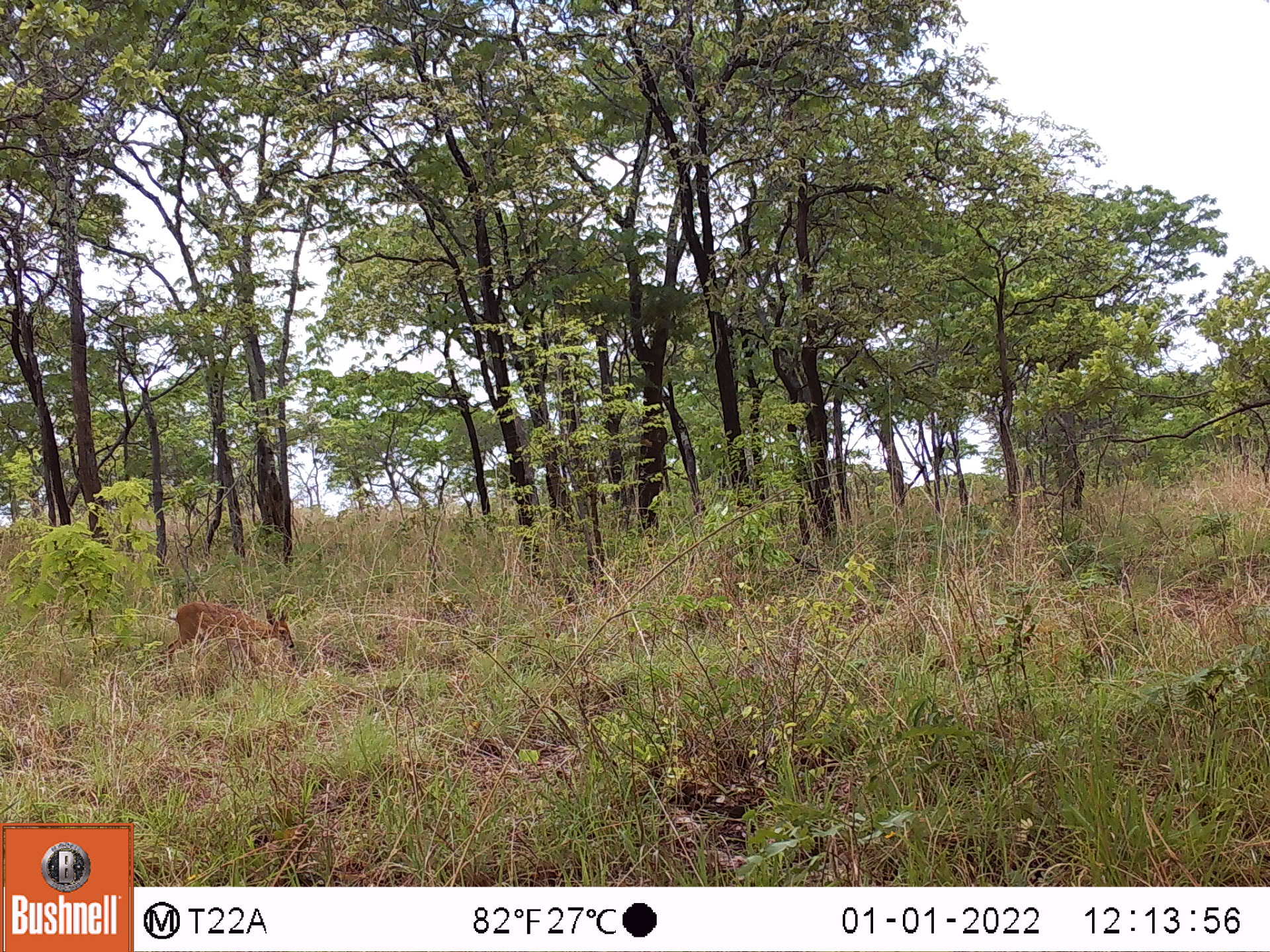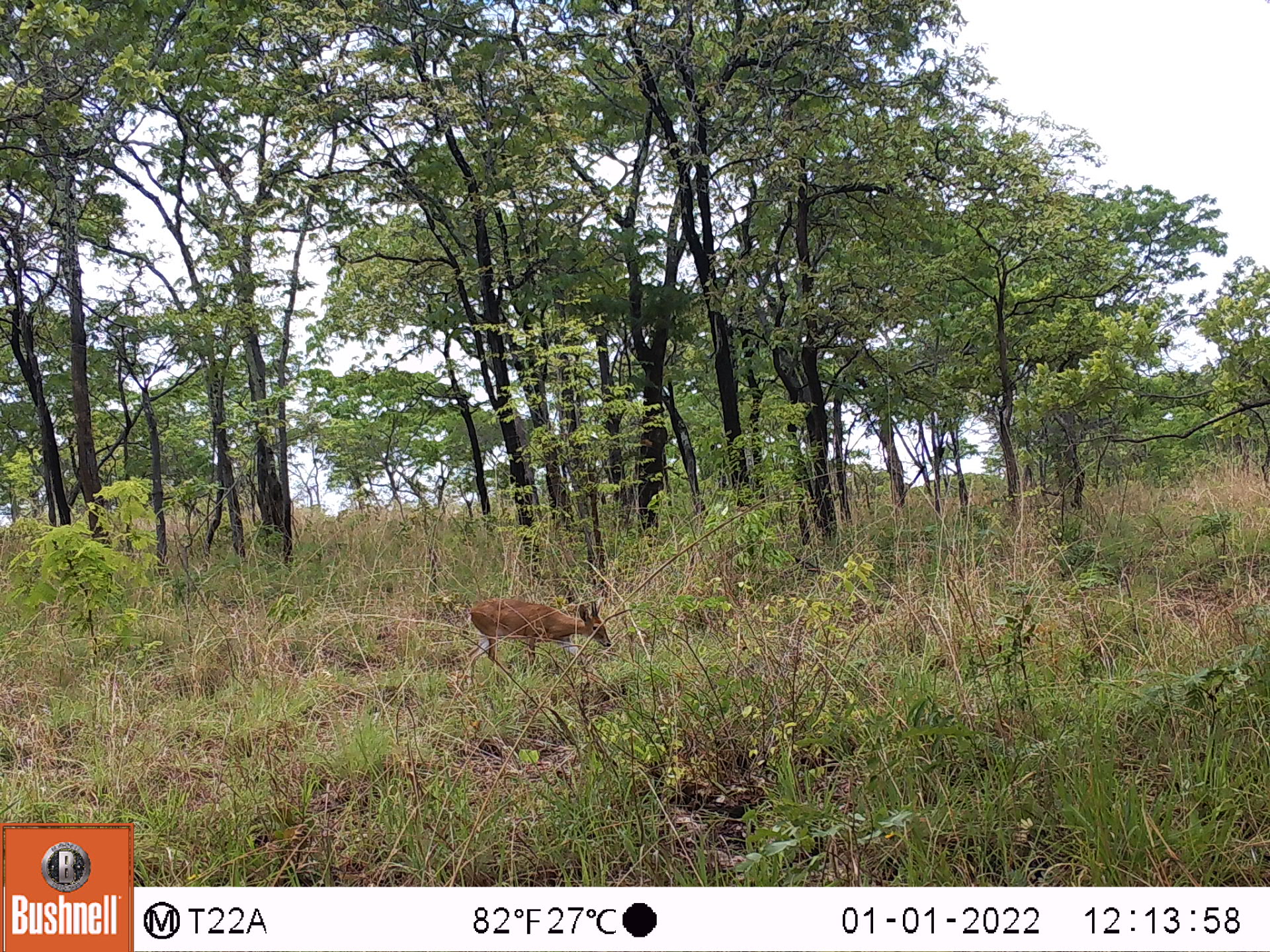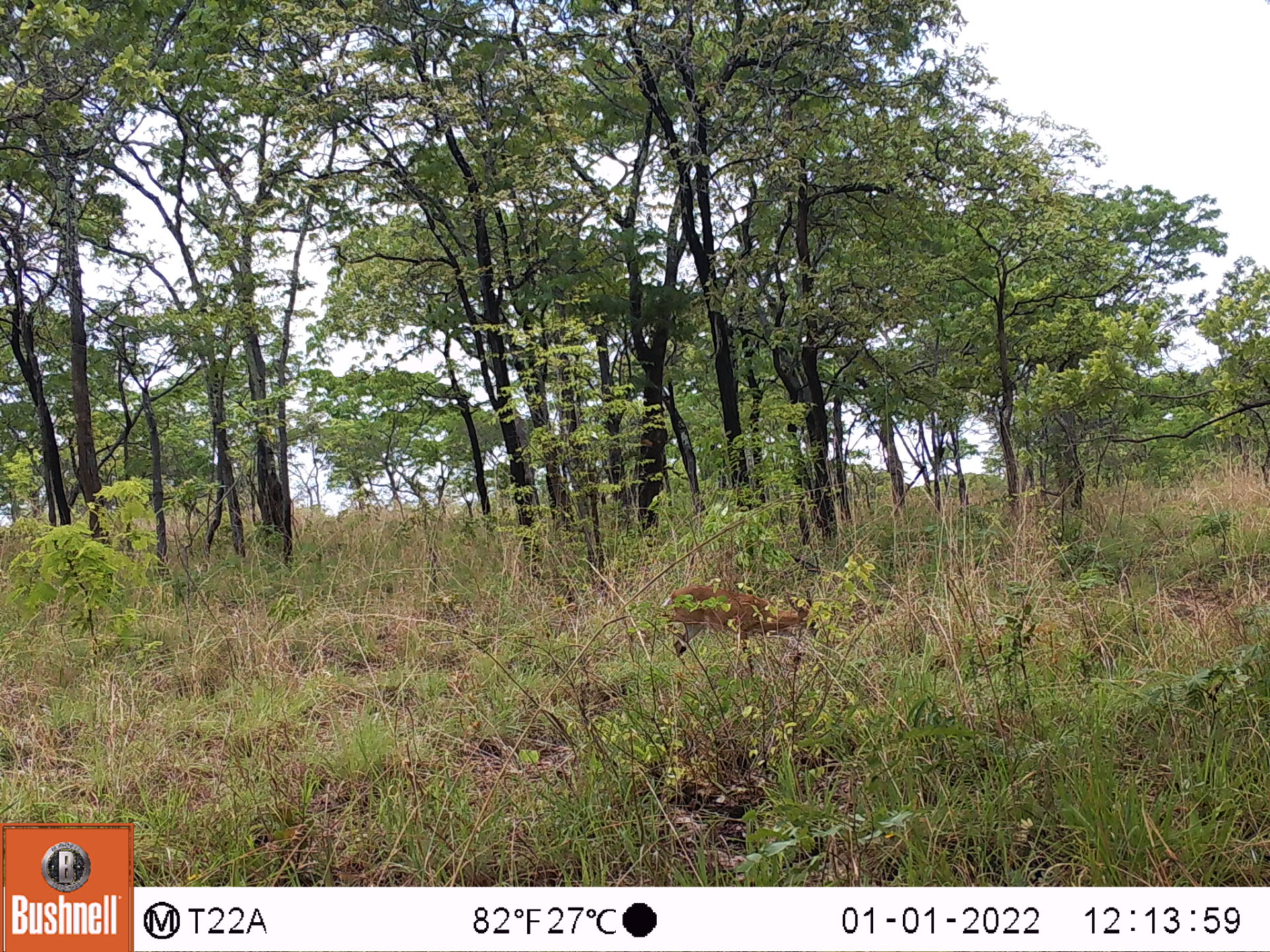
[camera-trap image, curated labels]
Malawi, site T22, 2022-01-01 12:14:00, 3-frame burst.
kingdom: Animalia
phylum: Chordata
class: Mammalia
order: Artiodactyla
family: Bovidae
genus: Sylvicapra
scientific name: Sylvicapra grimmia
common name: common duiker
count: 1